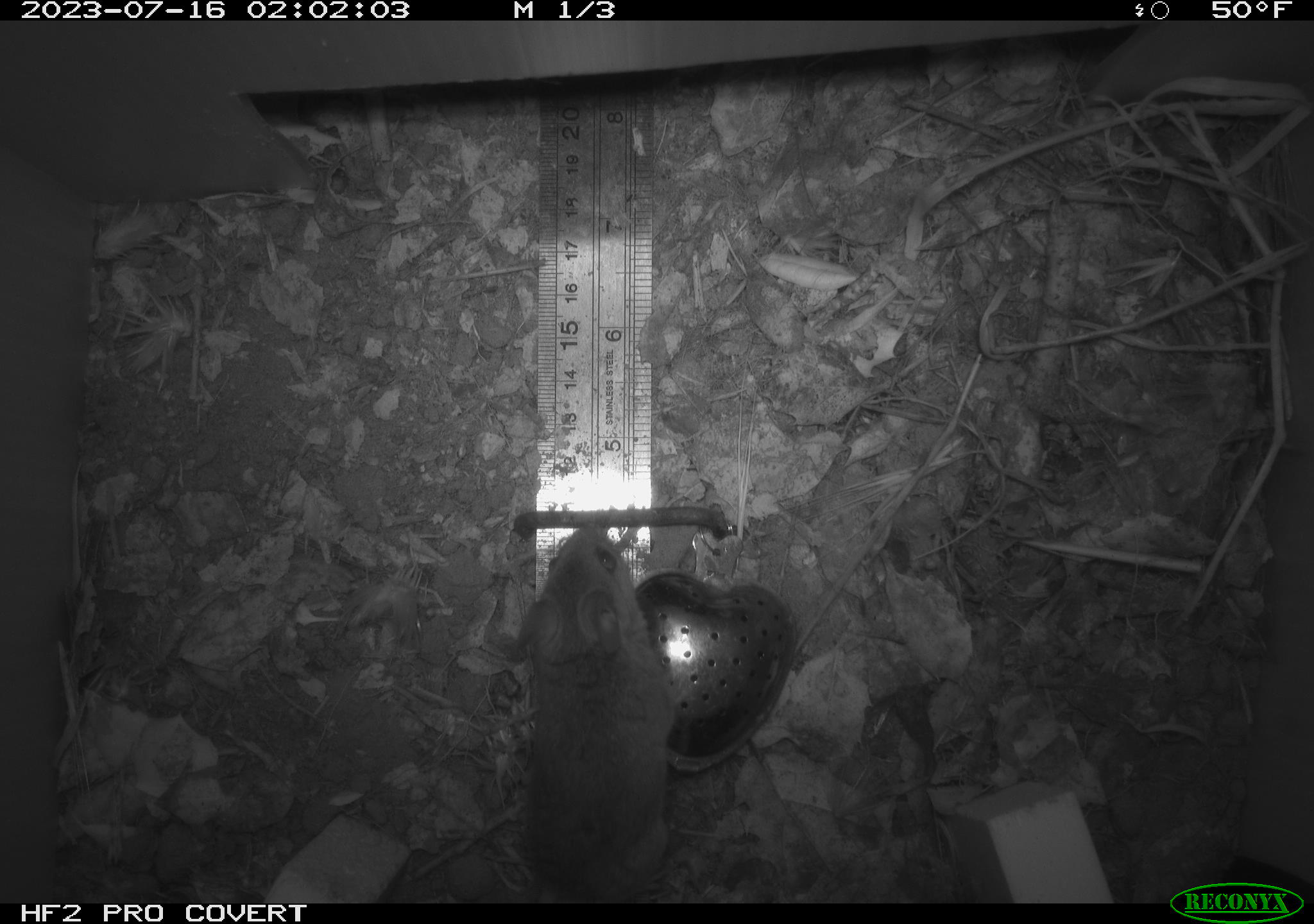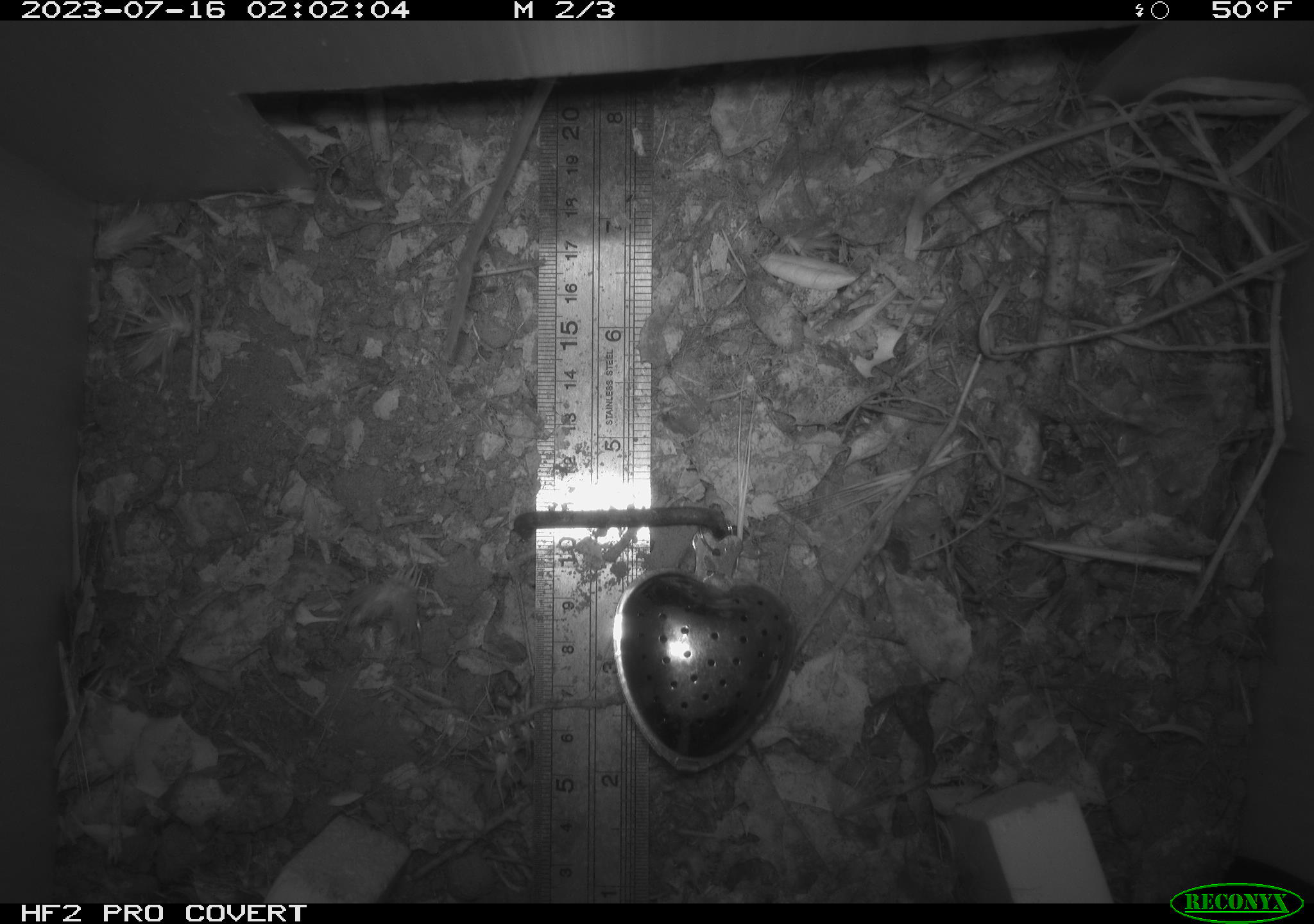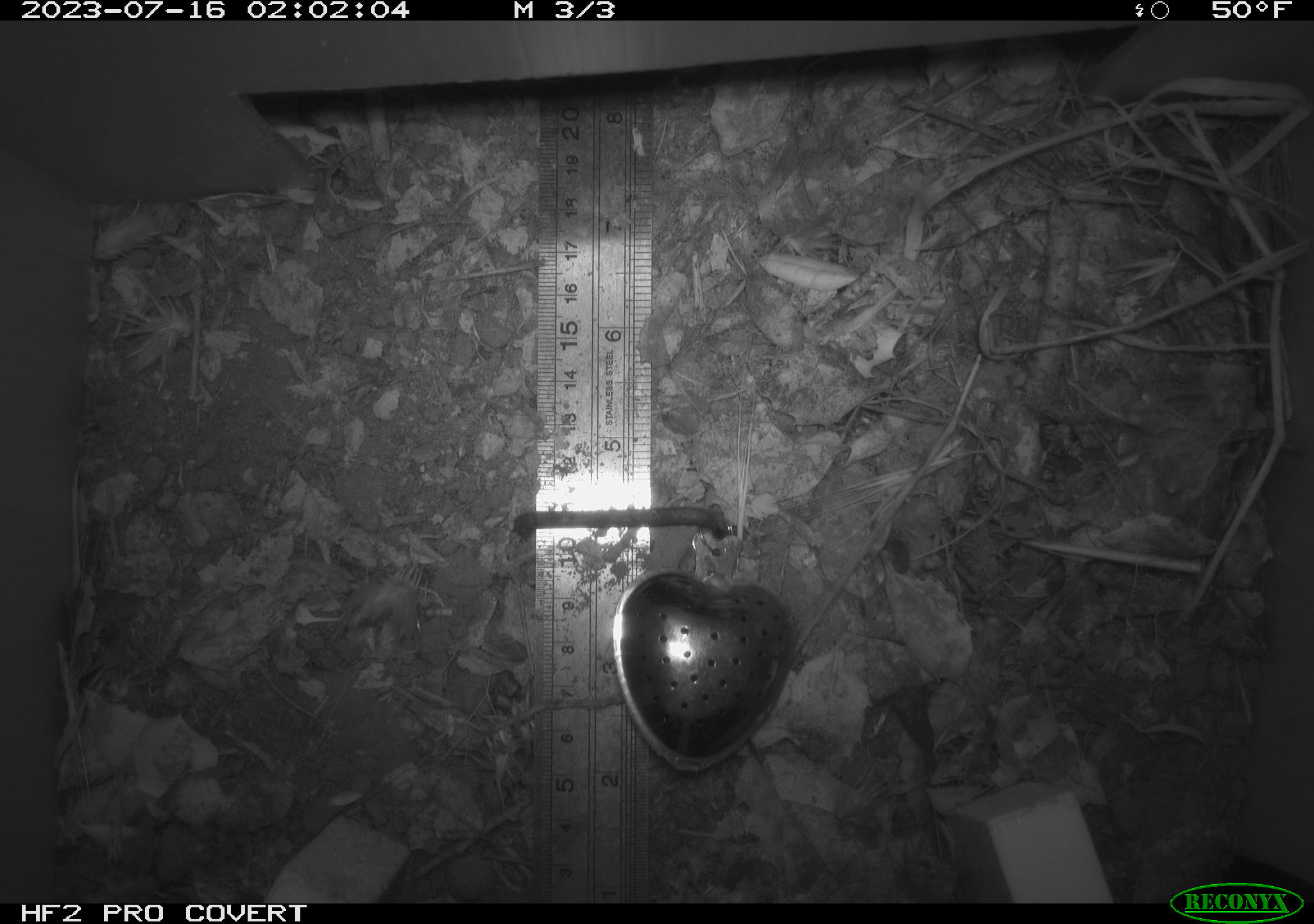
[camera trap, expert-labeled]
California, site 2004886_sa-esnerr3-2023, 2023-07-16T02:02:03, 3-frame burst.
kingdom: Animalia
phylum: Chordata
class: Mammalia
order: Rodentia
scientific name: Rodentia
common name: mouse species